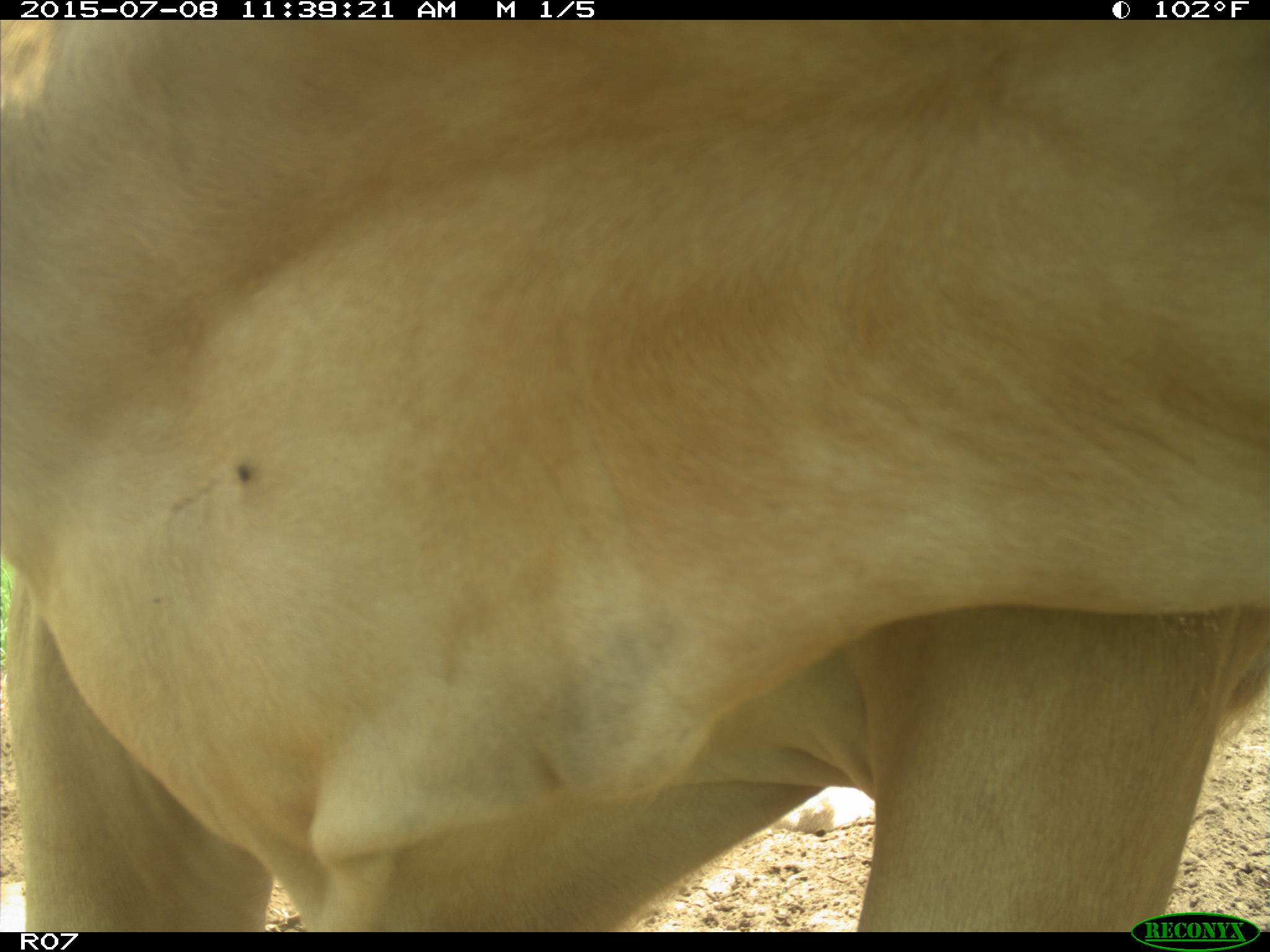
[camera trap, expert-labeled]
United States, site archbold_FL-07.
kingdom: Animalia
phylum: Chordata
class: Mammalia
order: Artiodactyla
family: Bovidae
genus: Bos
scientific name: Bos taurus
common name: domestic cow